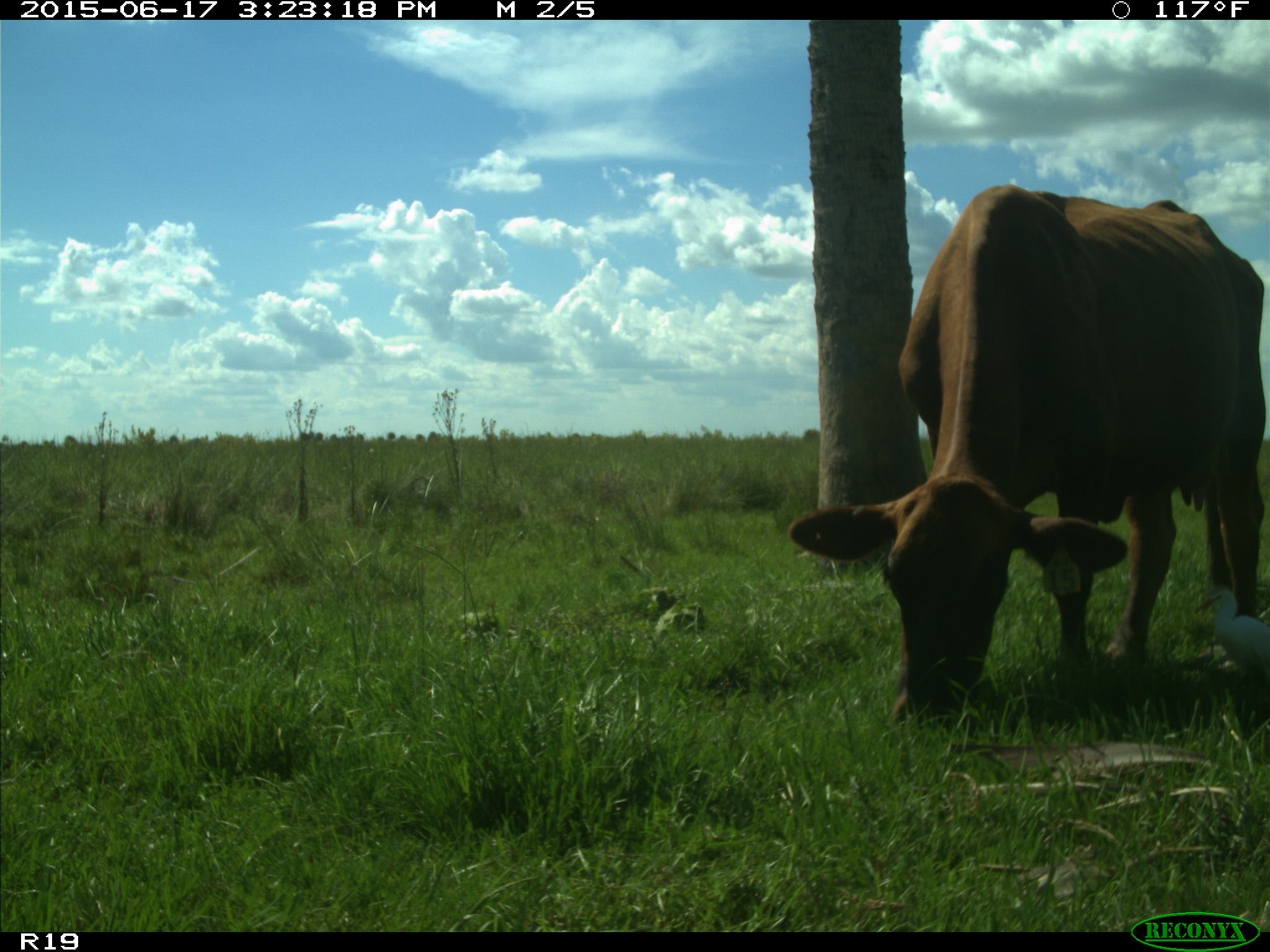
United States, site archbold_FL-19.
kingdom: Animalia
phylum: Chordata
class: Mammalia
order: Artiodactyla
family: Bovidae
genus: Bos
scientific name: Bos taurus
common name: domestic cow